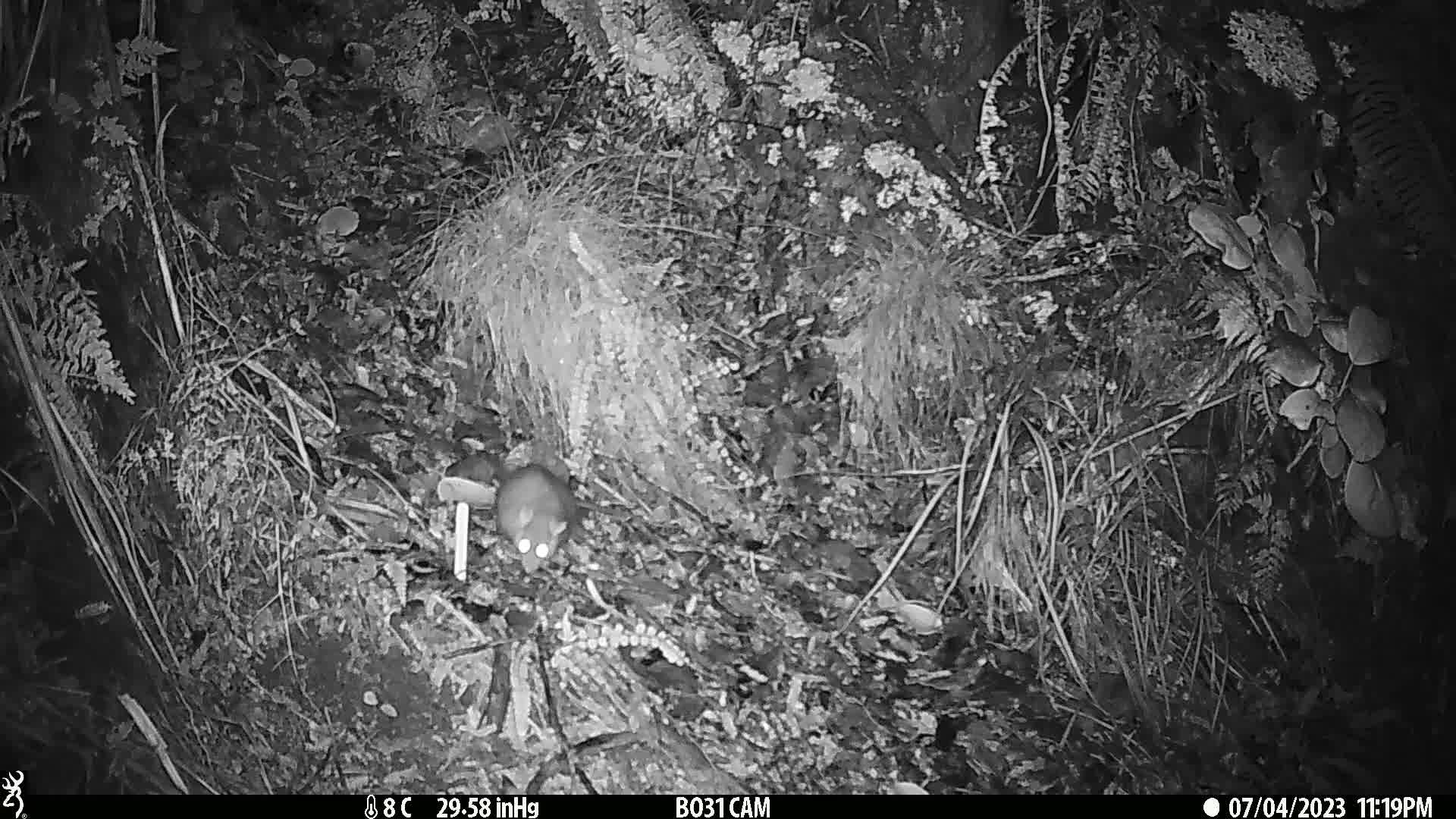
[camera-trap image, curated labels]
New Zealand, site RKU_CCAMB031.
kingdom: Animalia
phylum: Chordata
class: Mammalia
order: Rodentia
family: Muridae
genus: Rattus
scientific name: Rattus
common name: rat